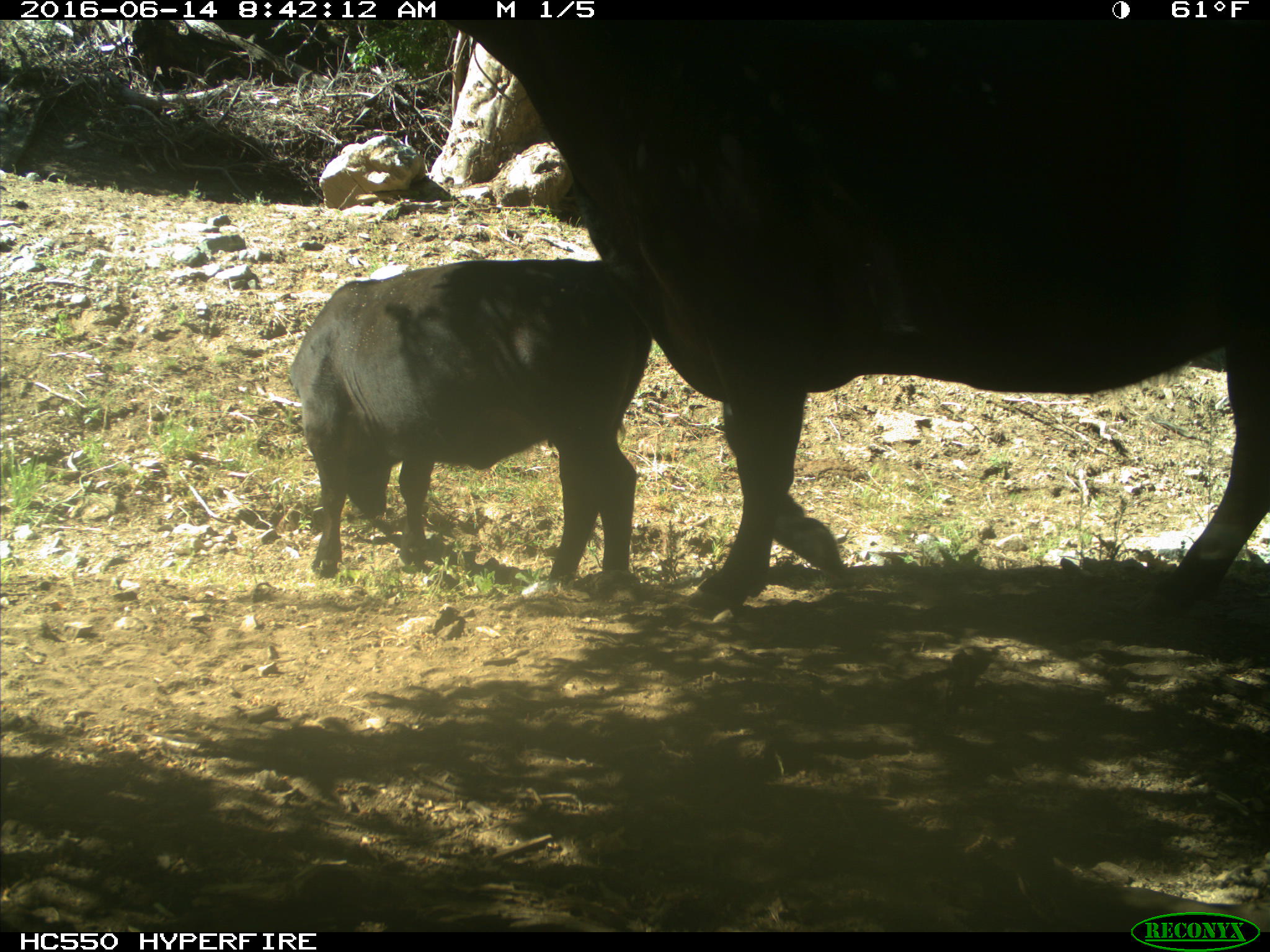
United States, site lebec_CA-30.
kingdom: Animalia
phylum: Chordata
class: Mammalia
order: Artiodactyla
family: Bovidae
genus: Bos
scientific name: Bos taurus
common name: domestic cow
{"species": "Bos taurus (domestic cow)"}